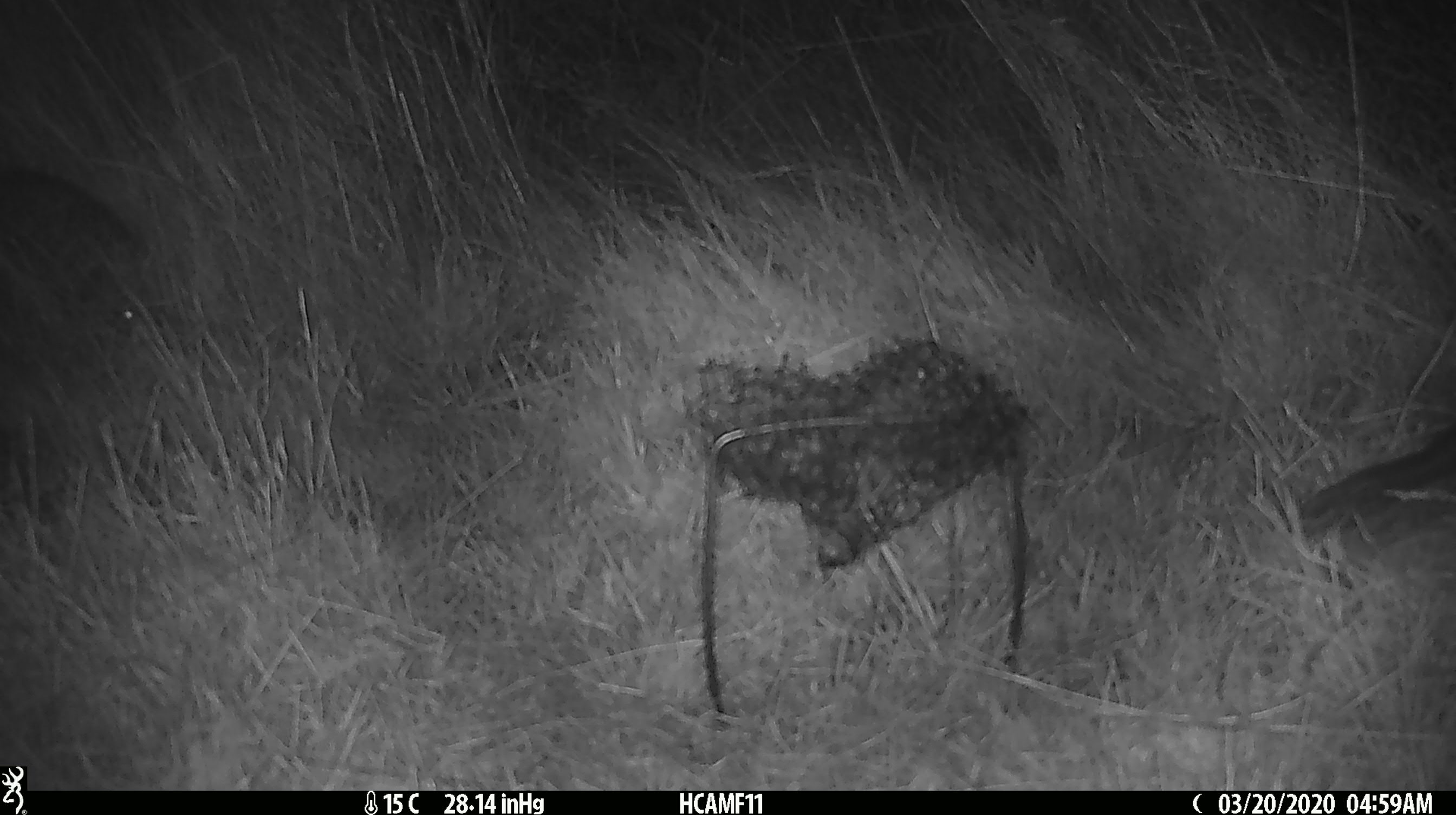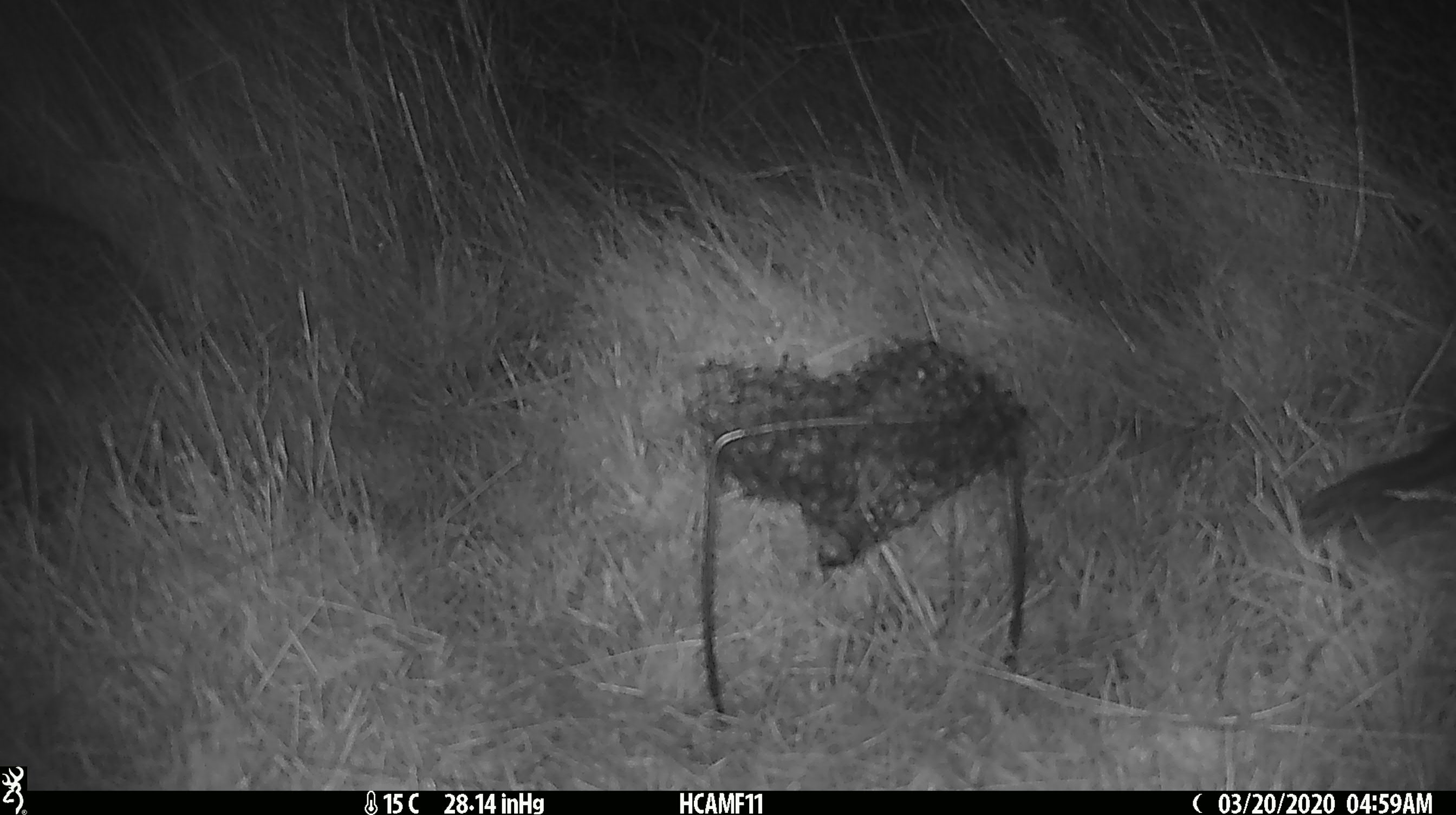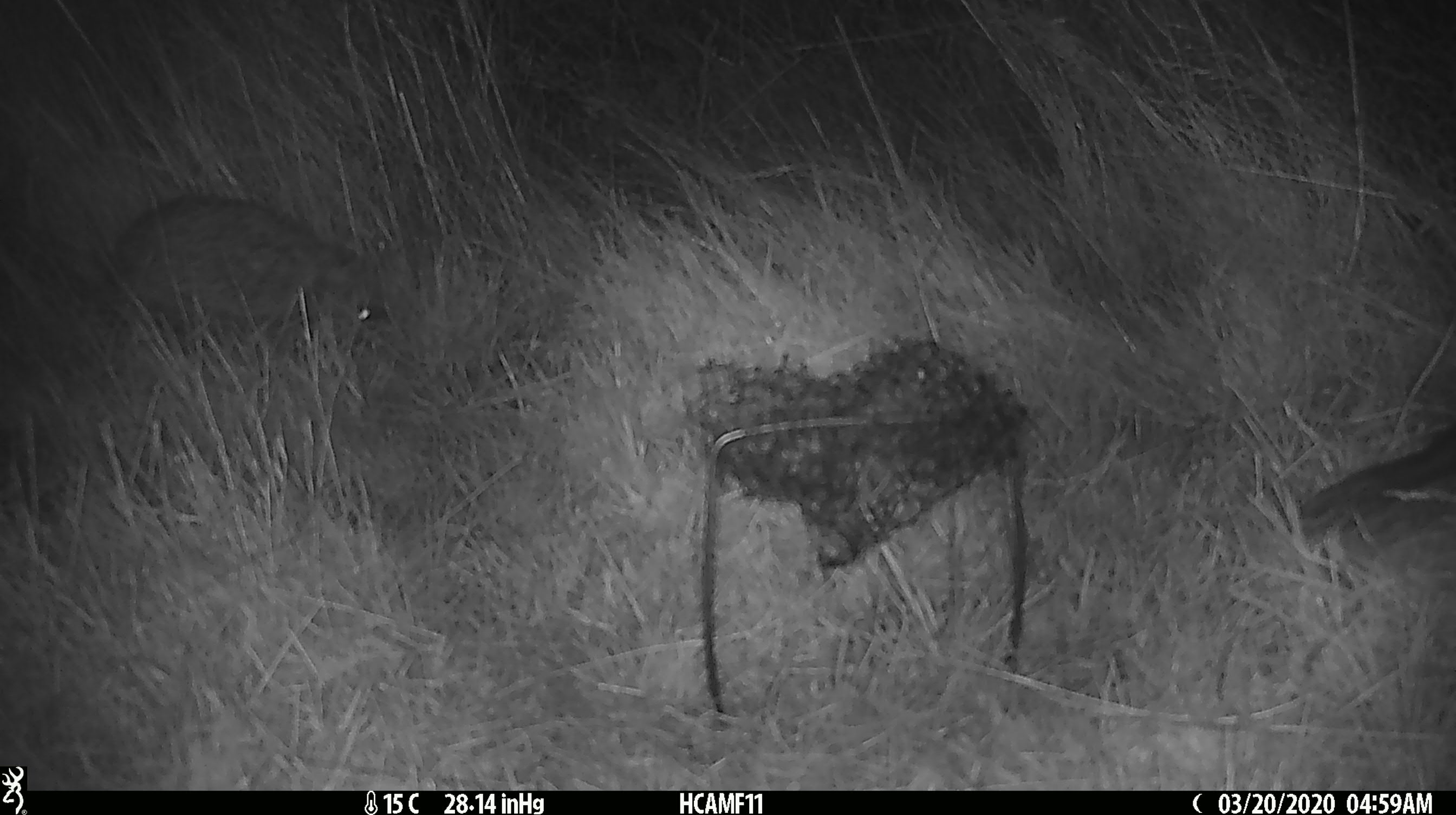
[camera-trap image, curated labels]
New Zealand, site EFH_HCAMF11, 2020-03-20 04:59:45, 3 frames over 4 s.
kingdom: Animalia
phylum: Chordata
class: Mammalia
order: Eulipotyphla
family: Erinaceidae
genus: Erinaceus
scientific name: Erinaceus europaeus europaeus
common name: european hedgehog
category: hedgehog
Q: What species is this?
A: Hedgehog (european hedgehog) (Erinaceus europaeus europaeus).